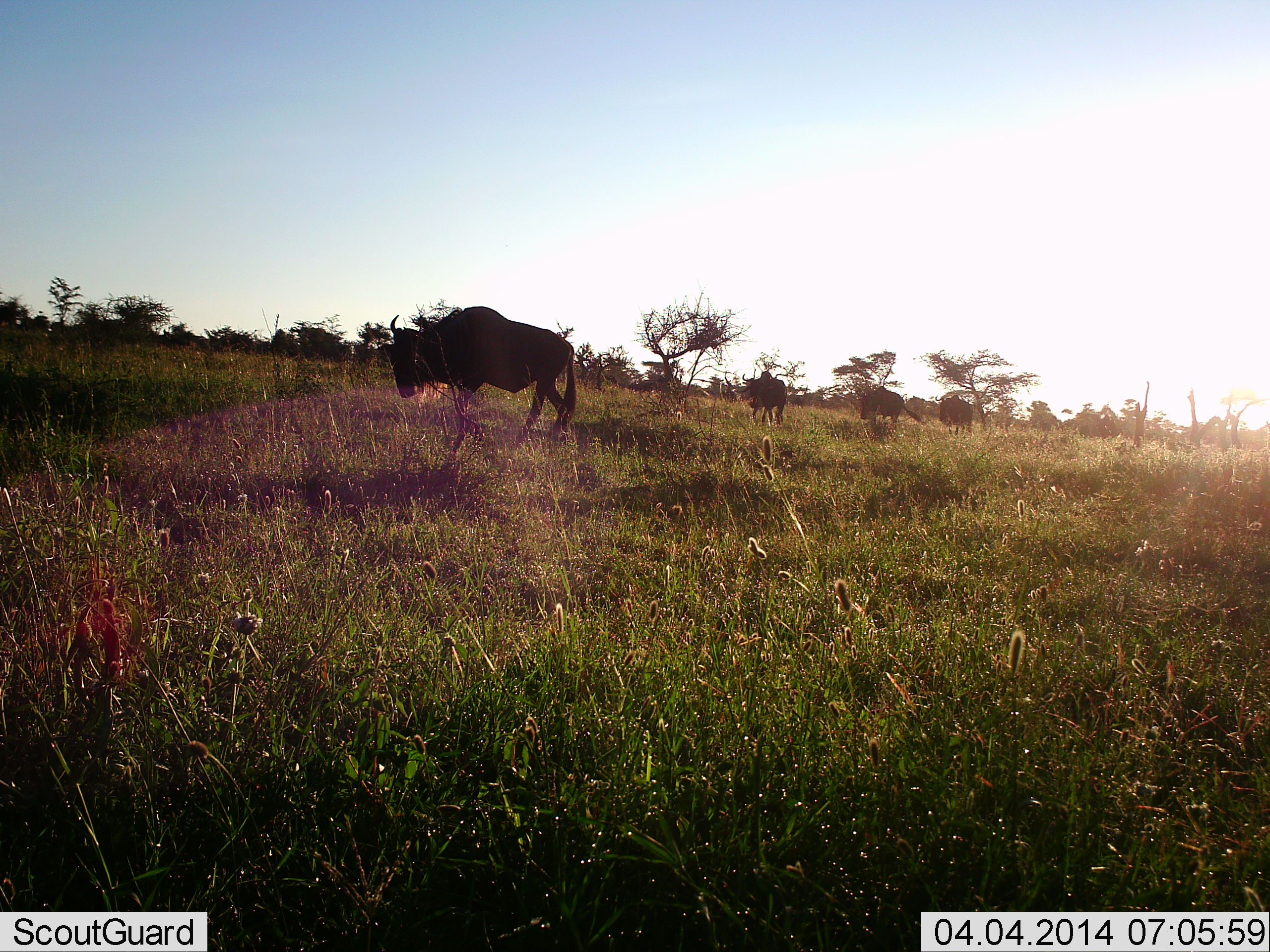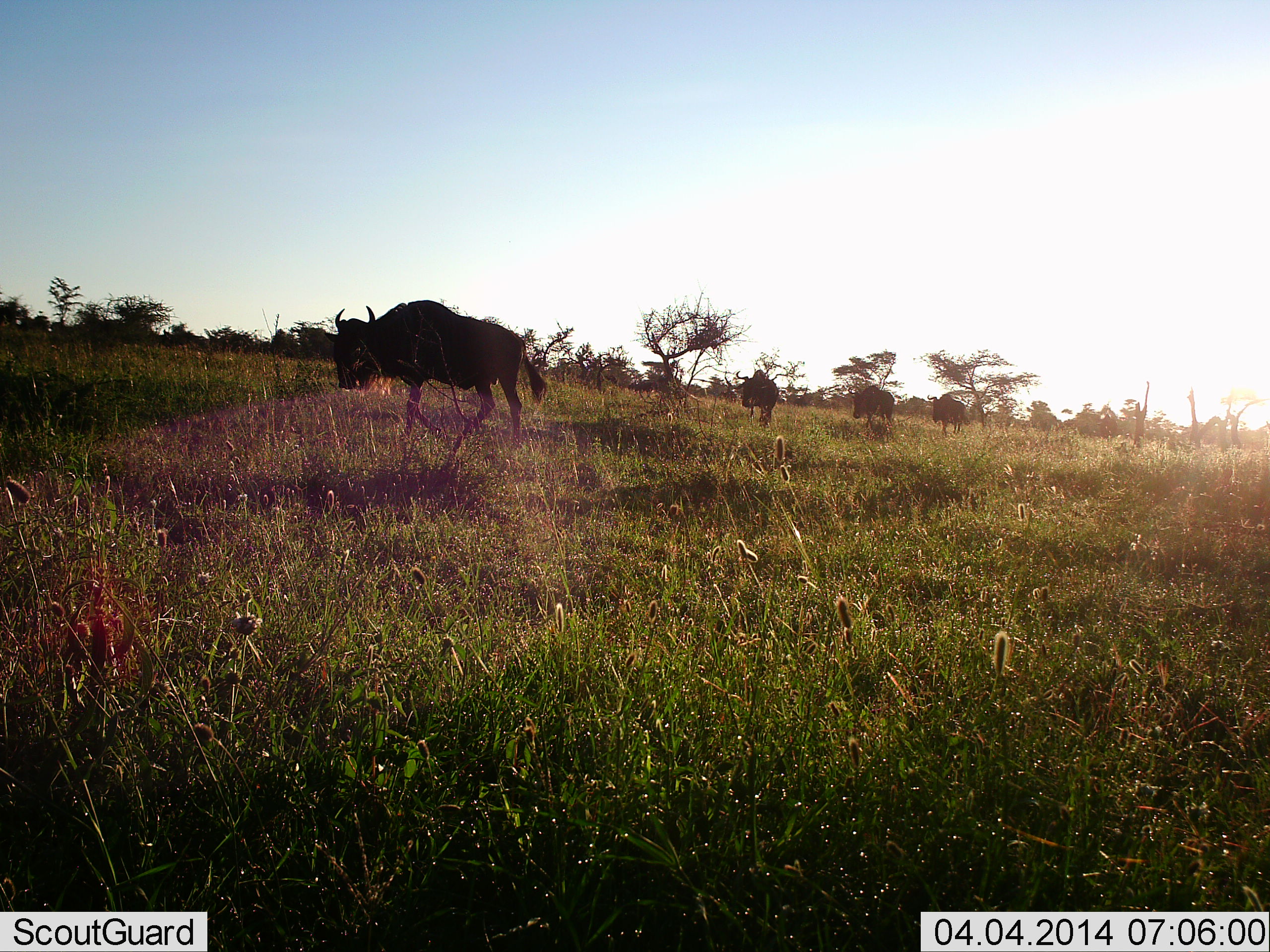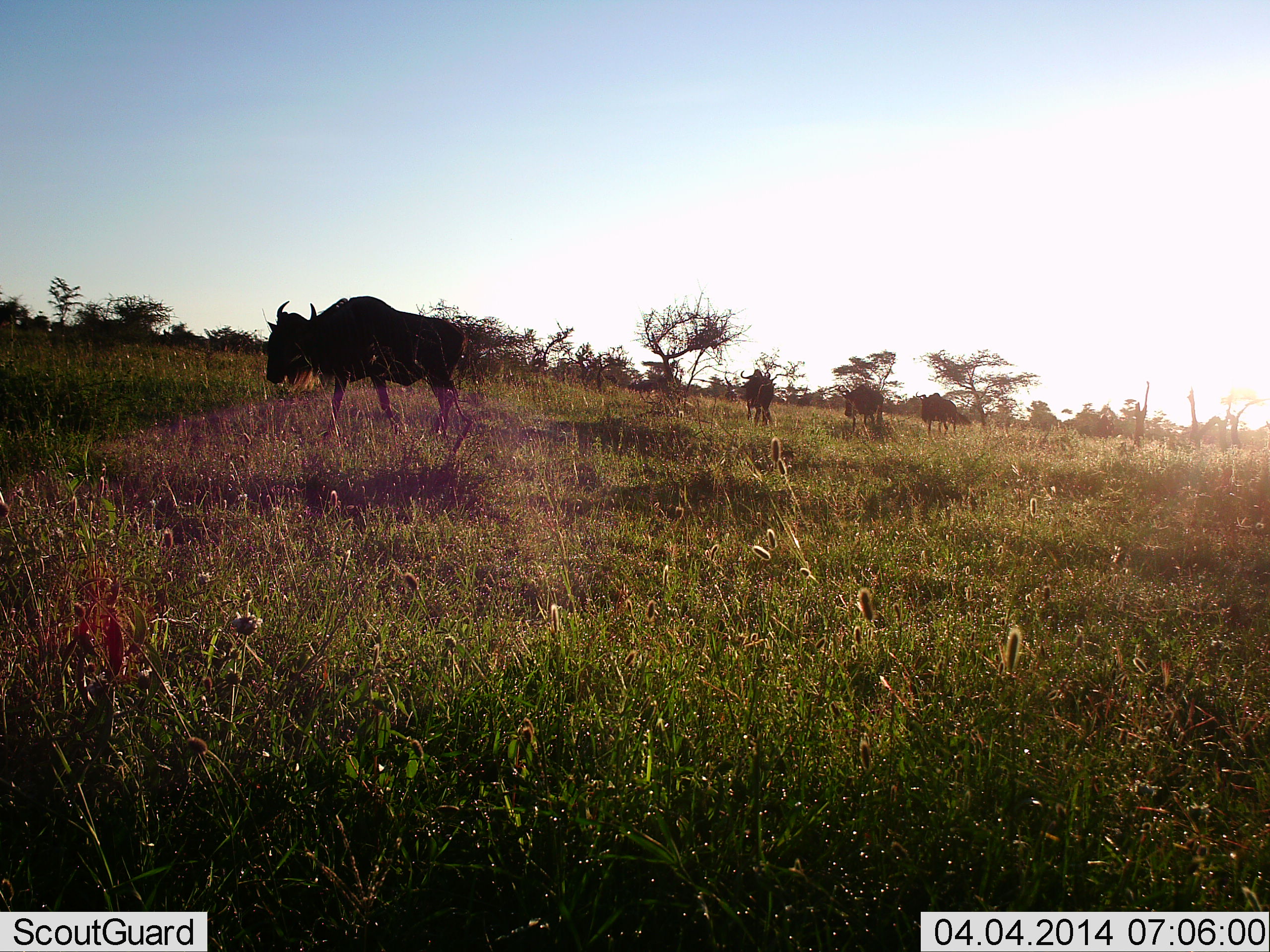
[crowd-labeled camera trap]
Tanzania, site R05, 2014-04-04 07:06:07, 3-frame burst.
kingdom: Animalia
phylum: Chordata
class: Mammalia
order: Artiodactyla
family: Bovidae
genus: Connochaetes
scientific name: Connochaetes taurinus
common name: blue wildebeest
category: wildebeest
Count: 4.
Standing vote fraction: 0%.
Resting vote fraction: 0%.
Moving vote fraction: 100%.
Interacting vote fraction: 0%.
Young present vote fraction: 0%.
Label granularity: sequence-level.